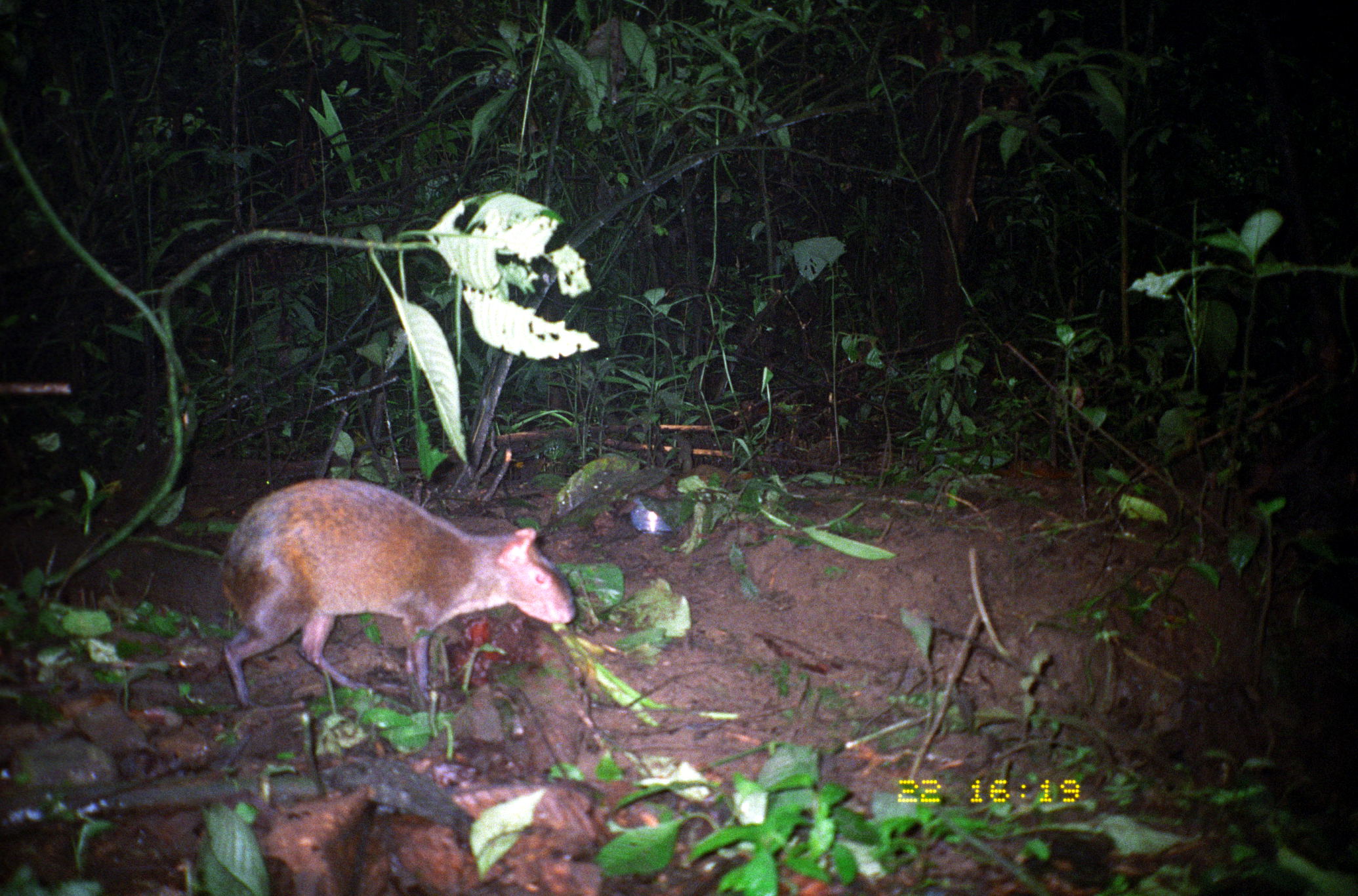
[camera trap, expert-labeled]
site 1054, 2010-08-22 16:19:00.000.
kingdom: Animalia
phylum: Chordata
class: Mammalia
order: Rodentia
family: Dasyproctidae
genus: Dasyprocta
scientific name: Dasyprocta punctata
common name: central american agouti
Dasyprocta punctata (central american agouti).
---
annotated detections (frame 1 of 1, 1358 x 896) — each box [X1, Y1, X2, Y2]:
dasyprocta punctata: [214, 471, 580, 714]